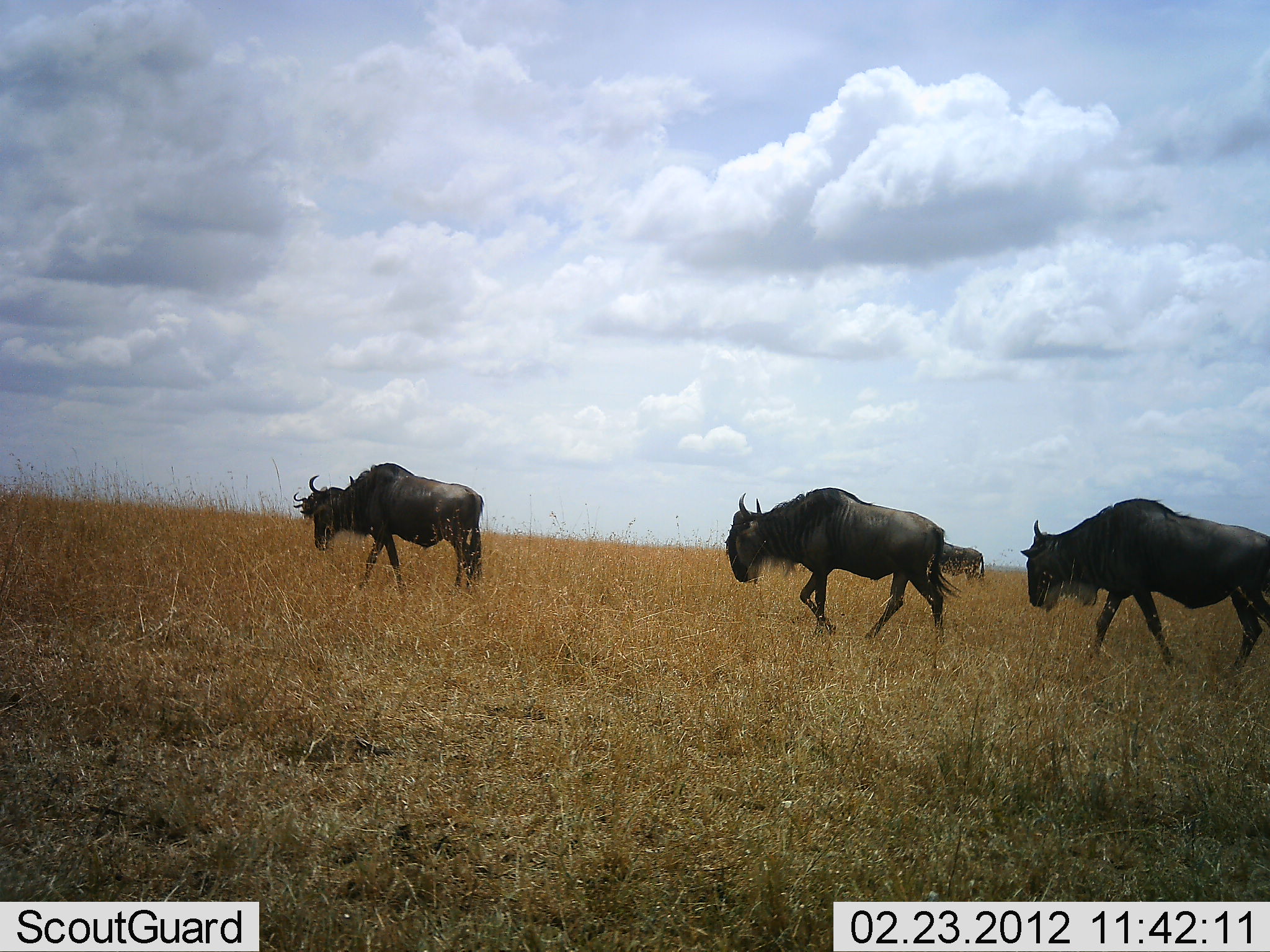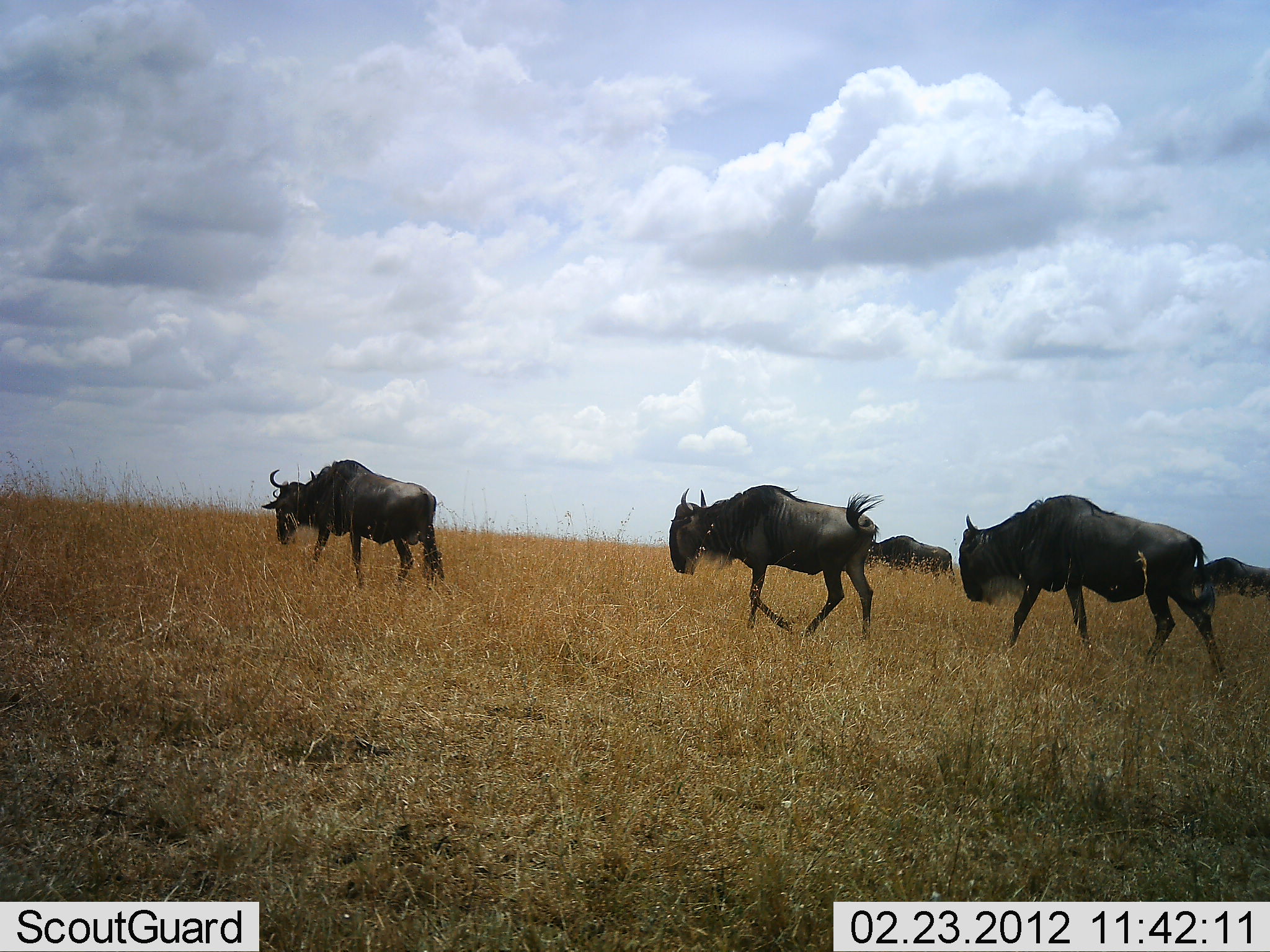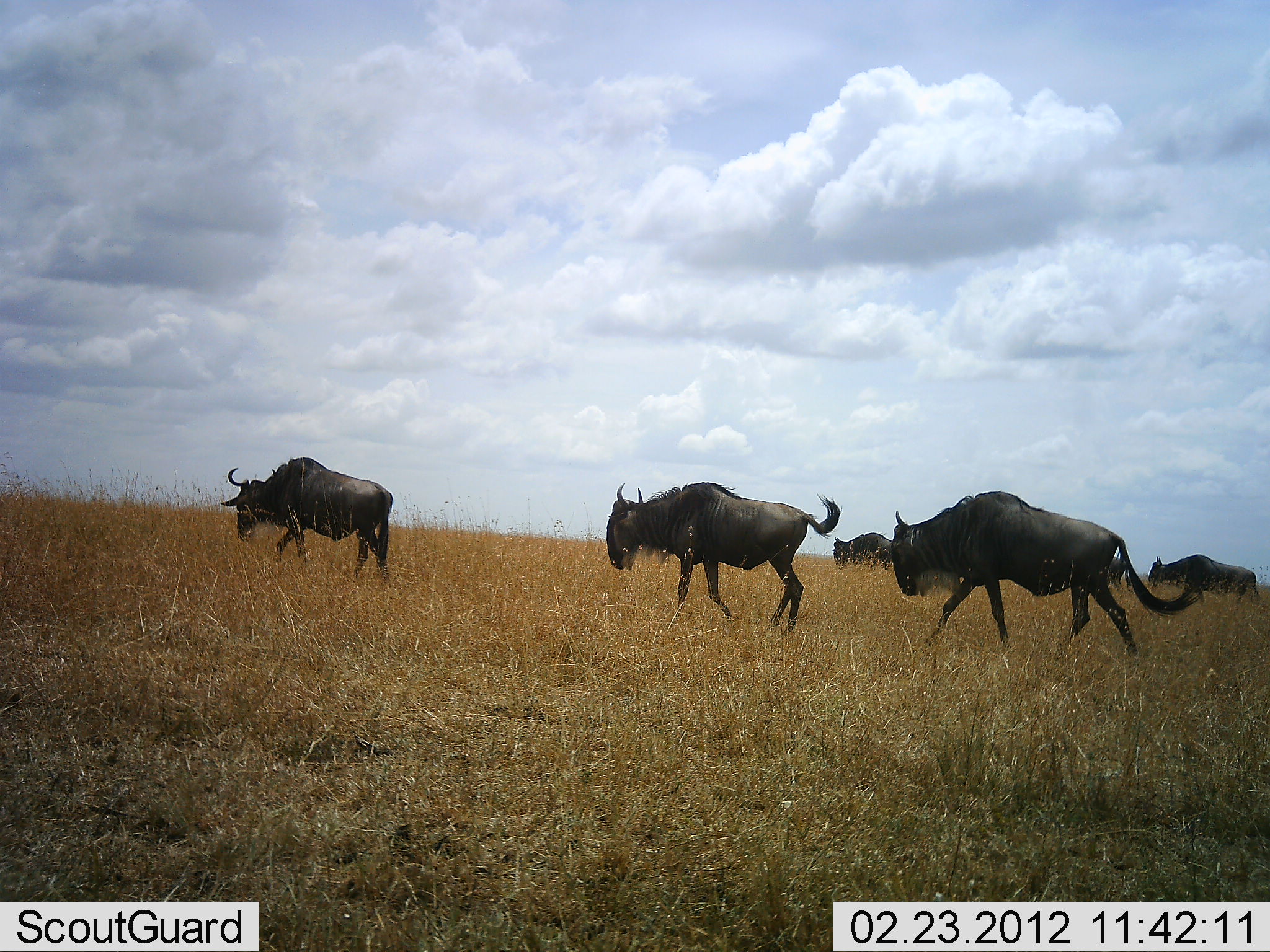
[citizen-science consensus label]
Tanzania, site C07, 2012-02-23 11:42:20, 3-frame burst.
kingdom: Animalia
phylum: Chordata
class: Mammalia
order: Artiodactyla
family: Bovidae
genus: Connochaetes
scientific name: Connochaetes taurinus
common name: blue wildebeest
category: wildebeest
Wildebeest (blue wildebeest) (Connochaetes taurinus), count 5. Behavior (volunteer vote fractions): standing 7%, resting 0%, moving 100%, interacting 0%. Young present (vote fraction): 0%. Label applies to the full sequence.